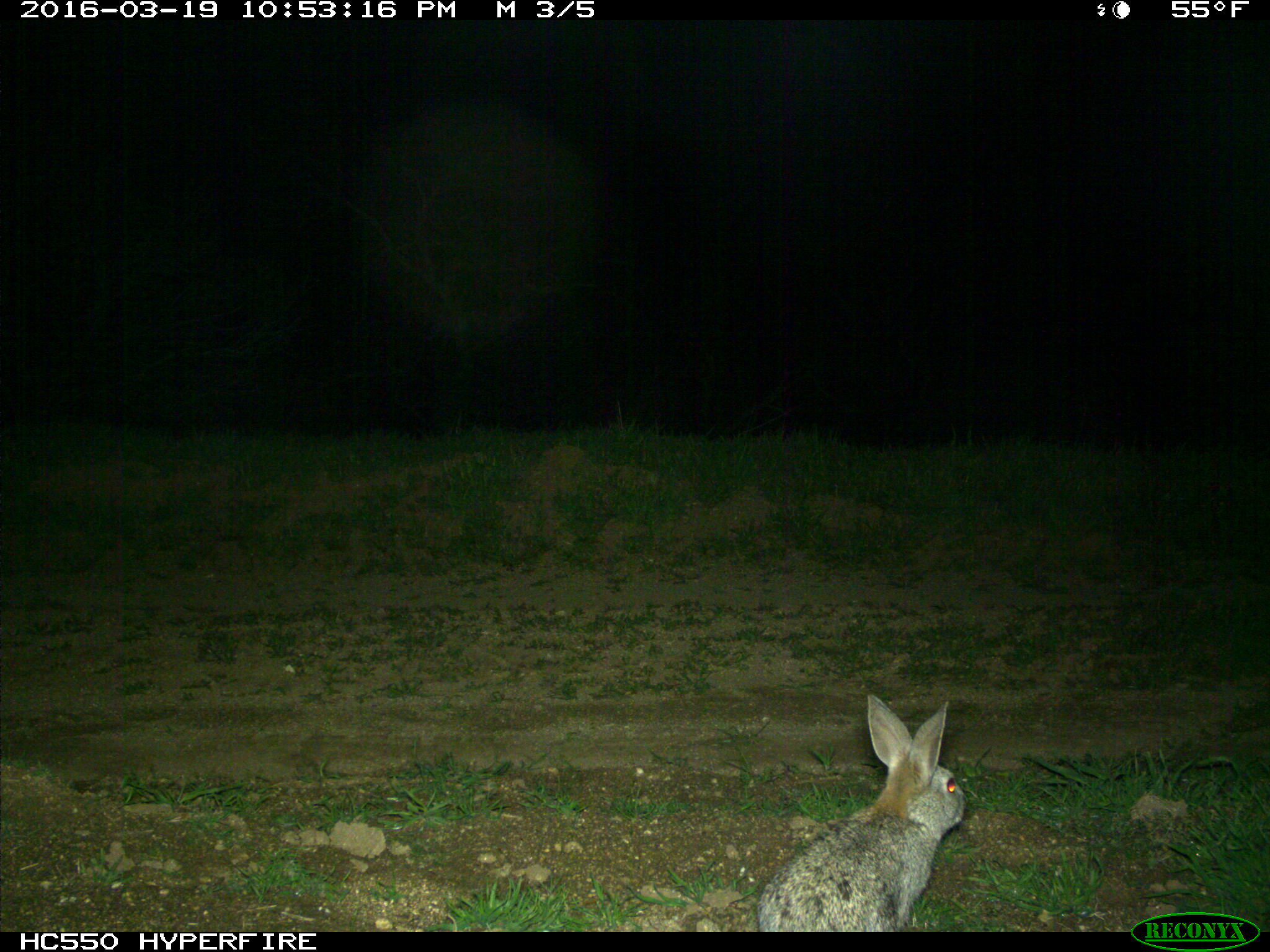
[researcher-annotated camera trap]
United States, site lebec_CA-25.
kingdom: Animalia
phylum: Chordata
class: Mammalia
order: Lagomorpha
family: Leporidae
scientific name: Leporidae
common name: rabbits and hares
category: unidentified rabbit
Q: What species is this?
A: Unidentified rabbit (rabbits and hares) (Leporidae).